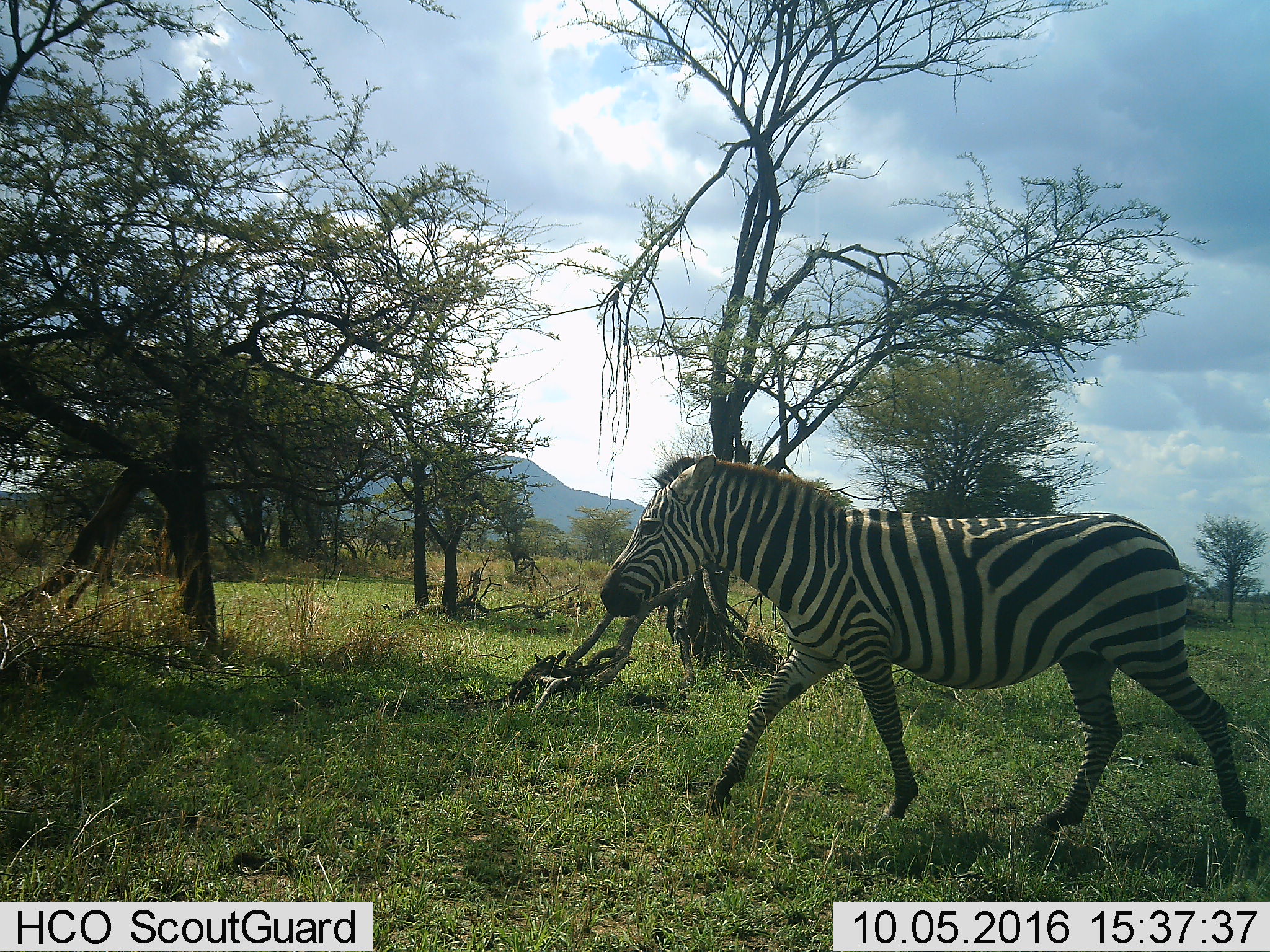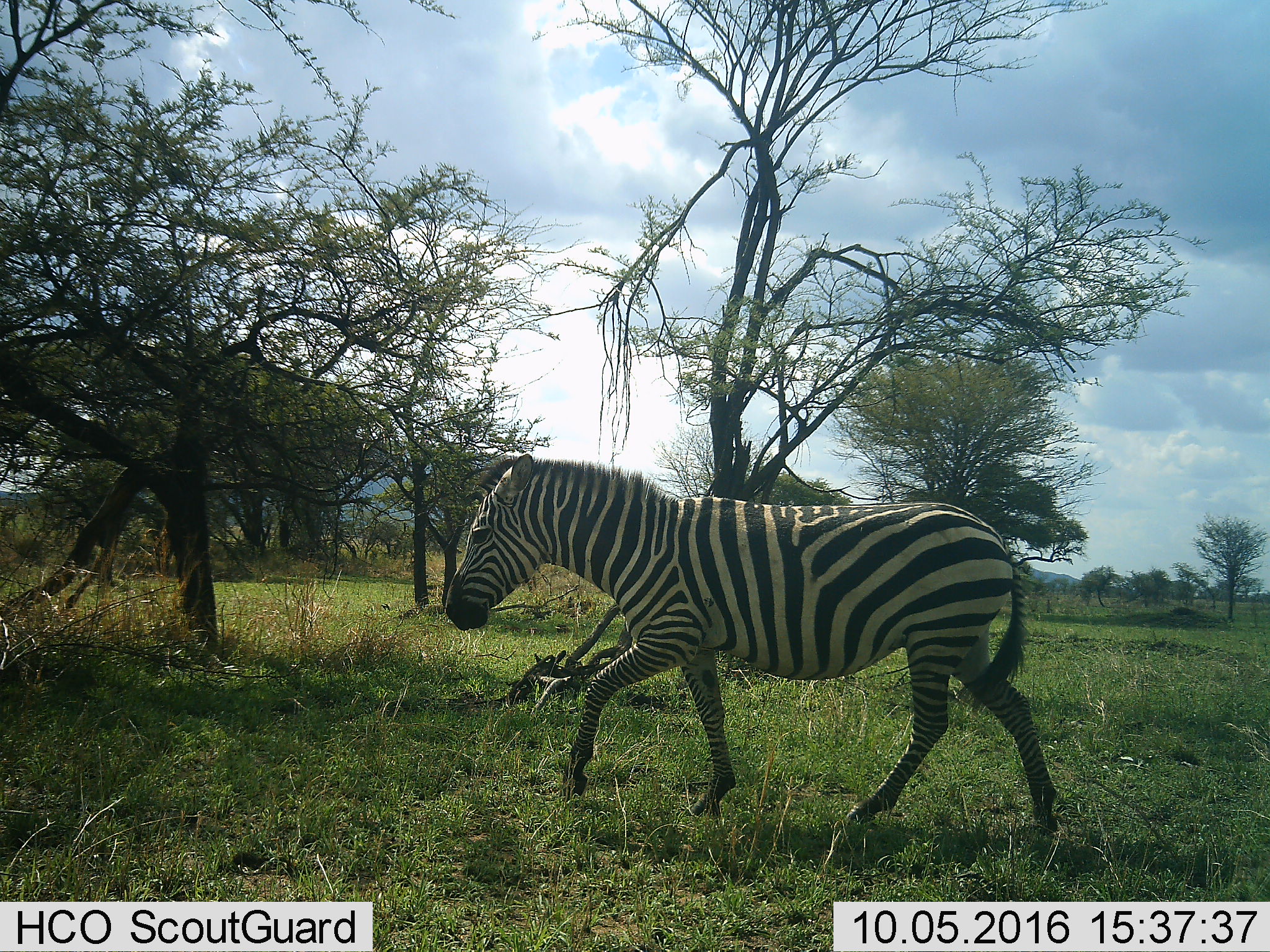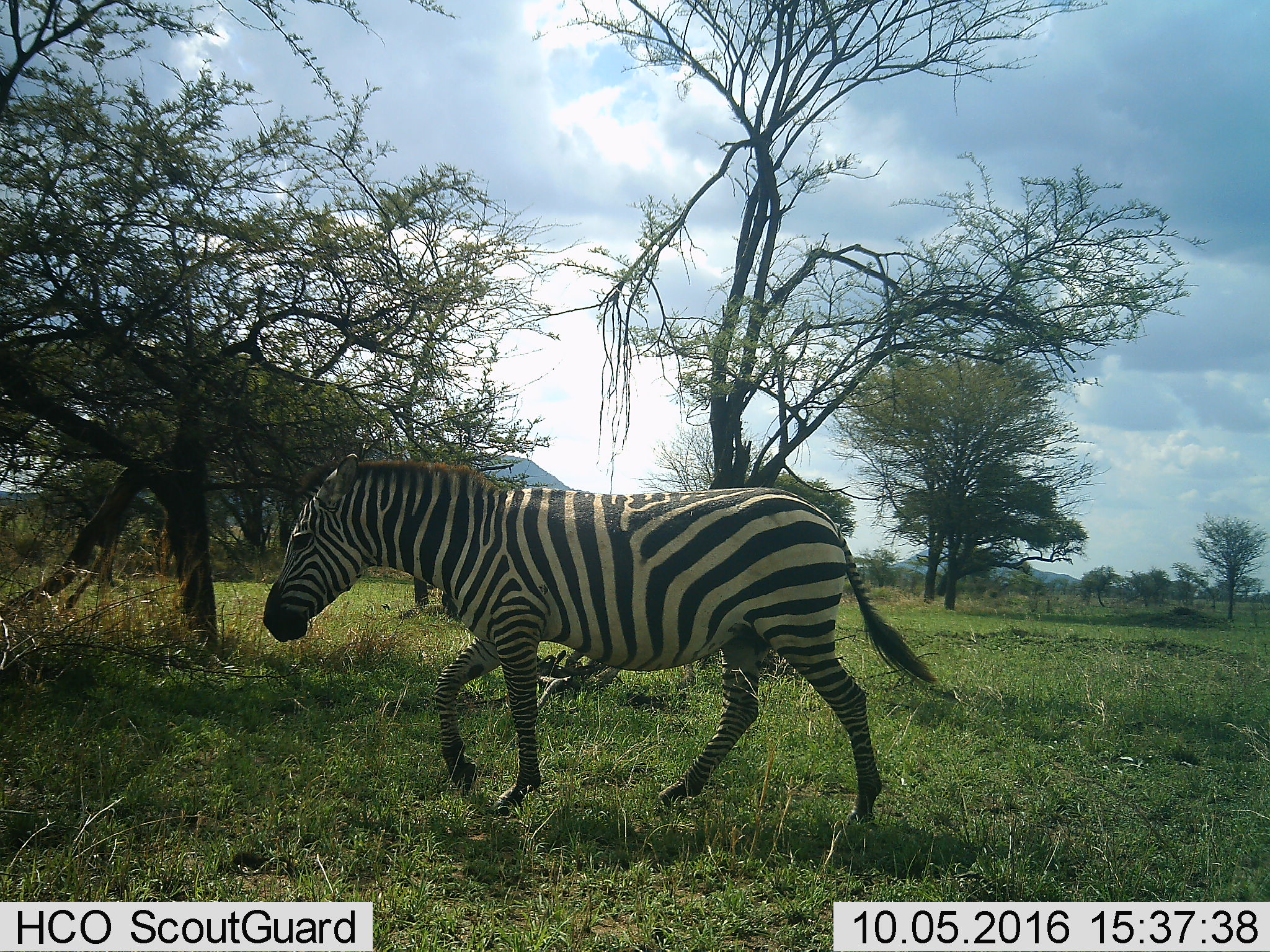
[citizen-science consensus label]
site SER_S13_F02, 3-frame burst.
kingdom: Animalia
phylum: Chordata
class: Mammalia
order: Perissodactyla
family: Equidae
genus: Equus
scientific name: Equus quagga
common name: plains zebra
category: zebraplains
Zebraplains (plains zebra) (Equus quagga), count 1. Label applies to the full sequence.